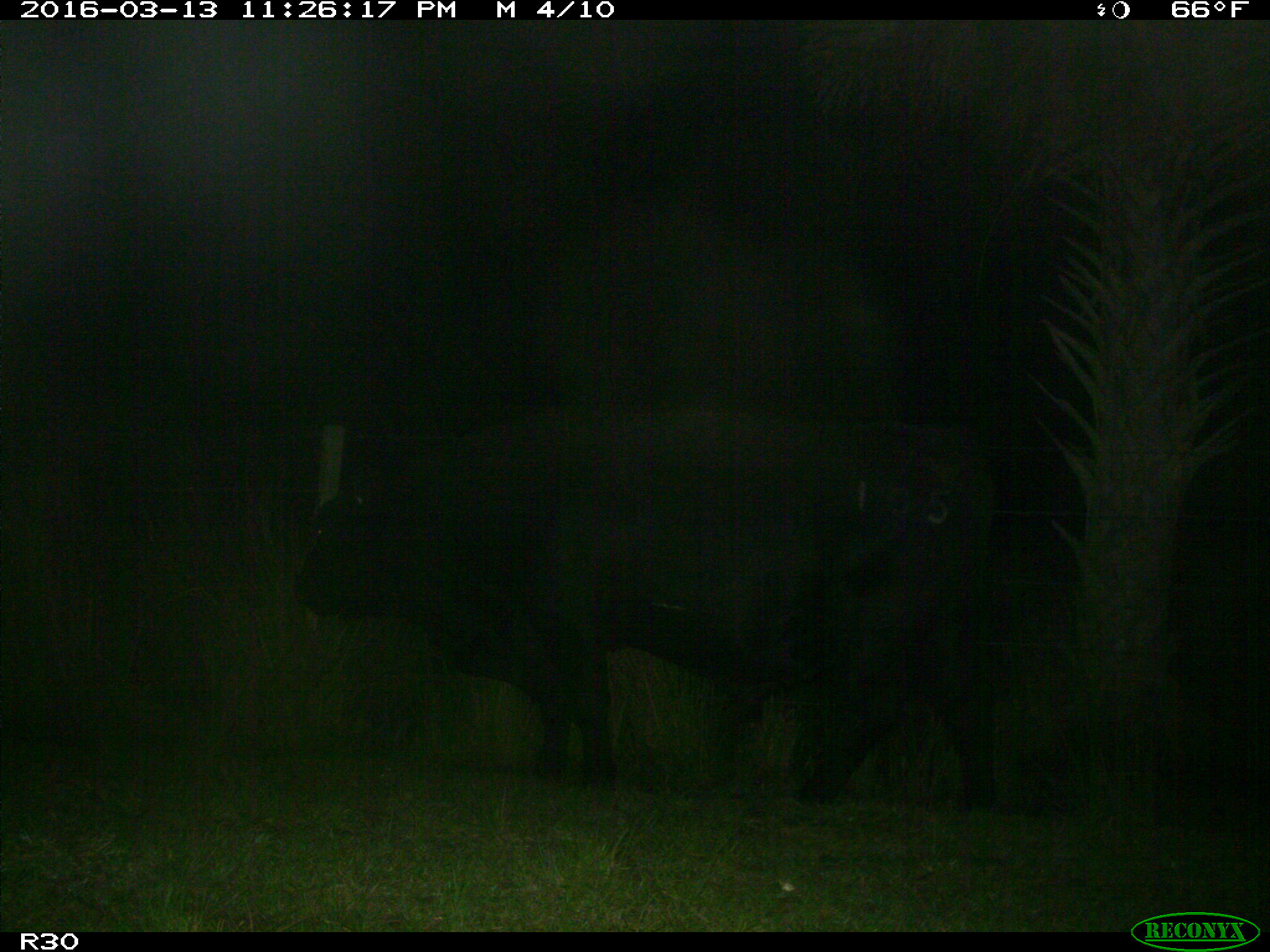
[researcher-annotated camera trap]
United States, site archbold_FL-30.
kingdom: Animalia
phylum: Chordata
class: Mammalia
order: Artiodactyla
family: Bovidae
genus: Bos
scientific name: Bos taurus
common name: domestic cow